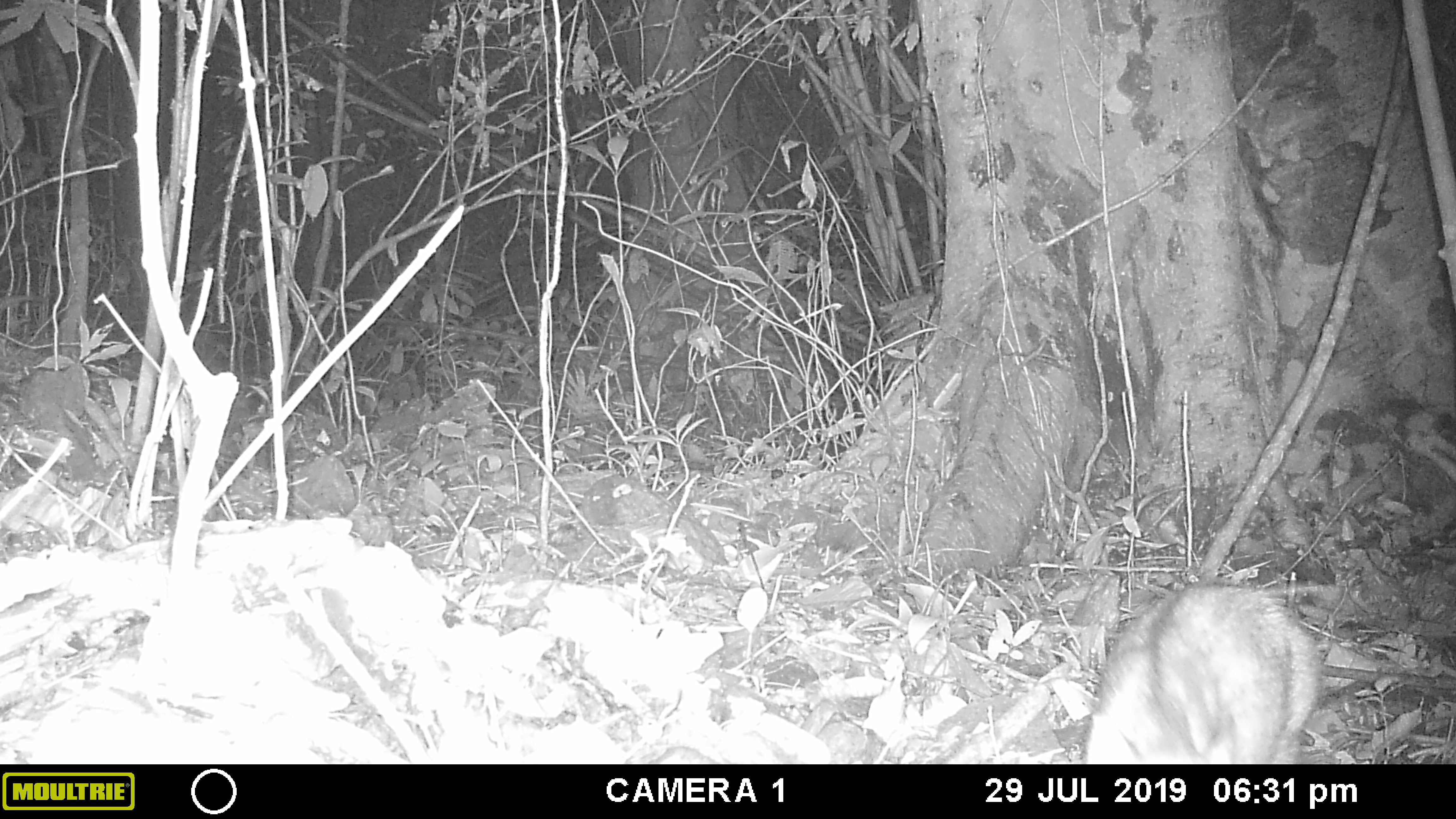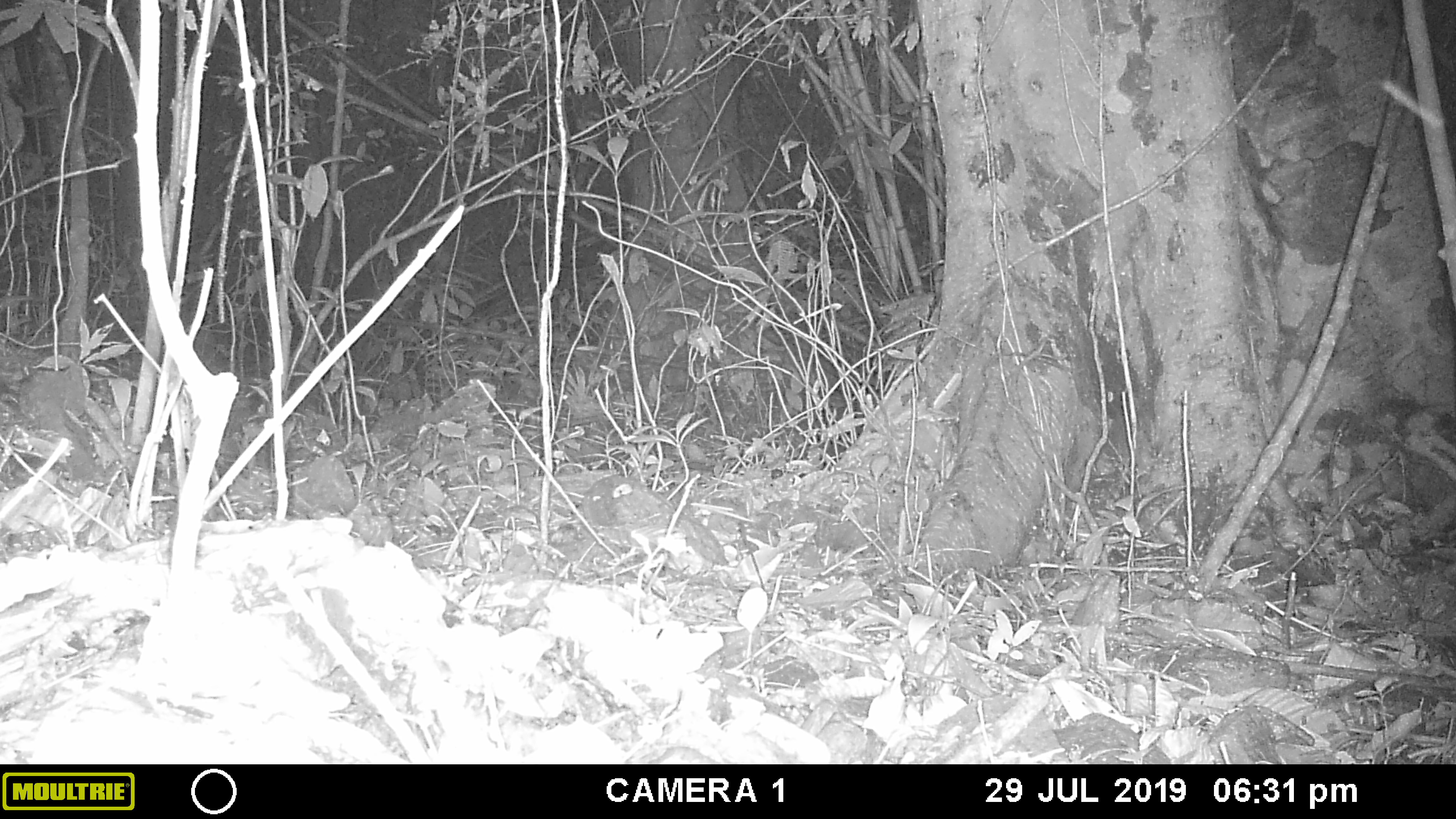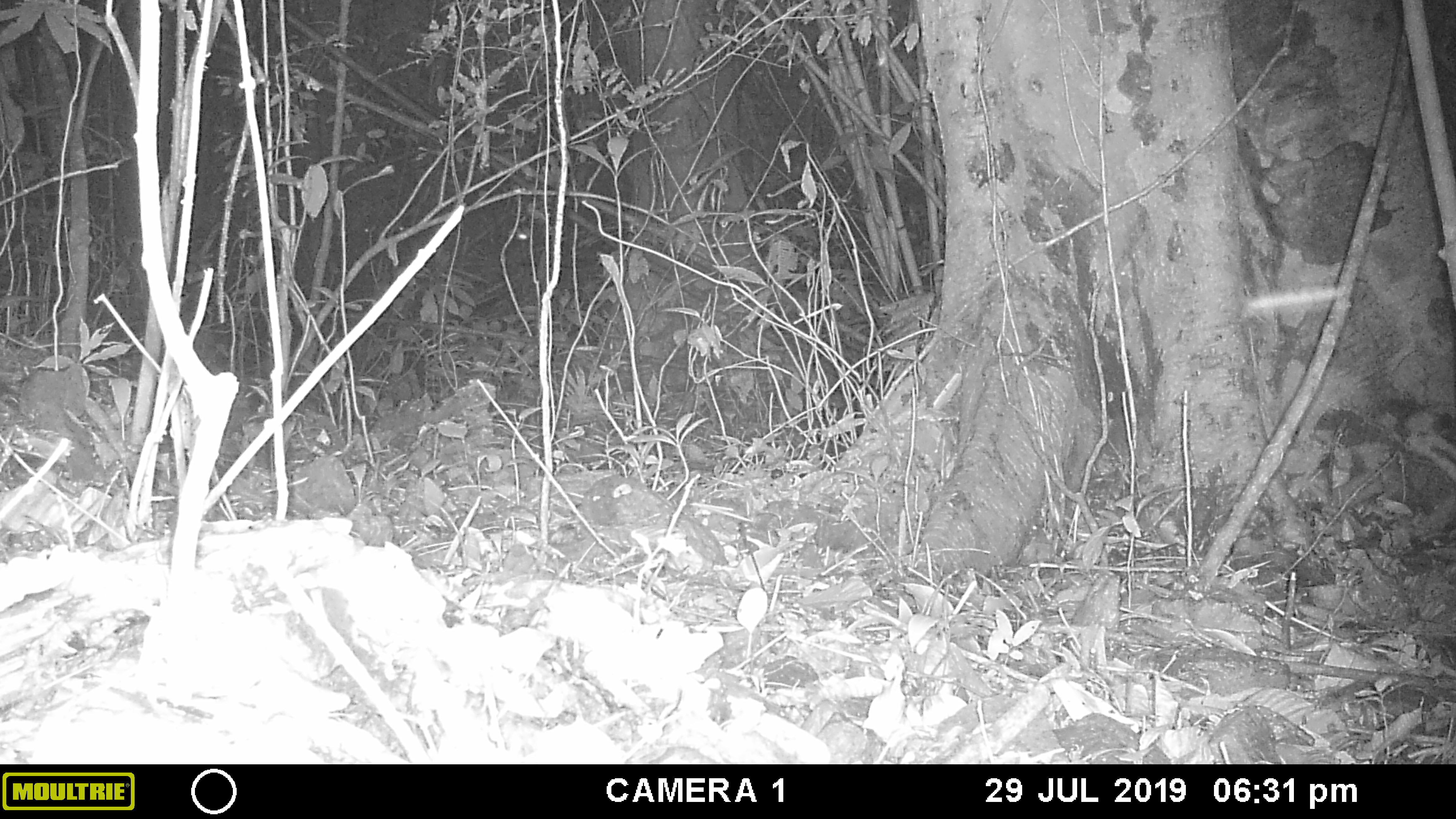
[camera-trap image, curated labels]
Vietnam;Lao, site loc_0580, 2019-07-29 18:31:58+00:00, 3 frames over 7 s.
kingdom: Animalia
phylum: Chordata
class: Mammalia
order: Artiodactyla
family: Suidae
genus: Sus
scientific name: Sus scrofa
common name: eurasian wild pig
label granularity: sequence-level